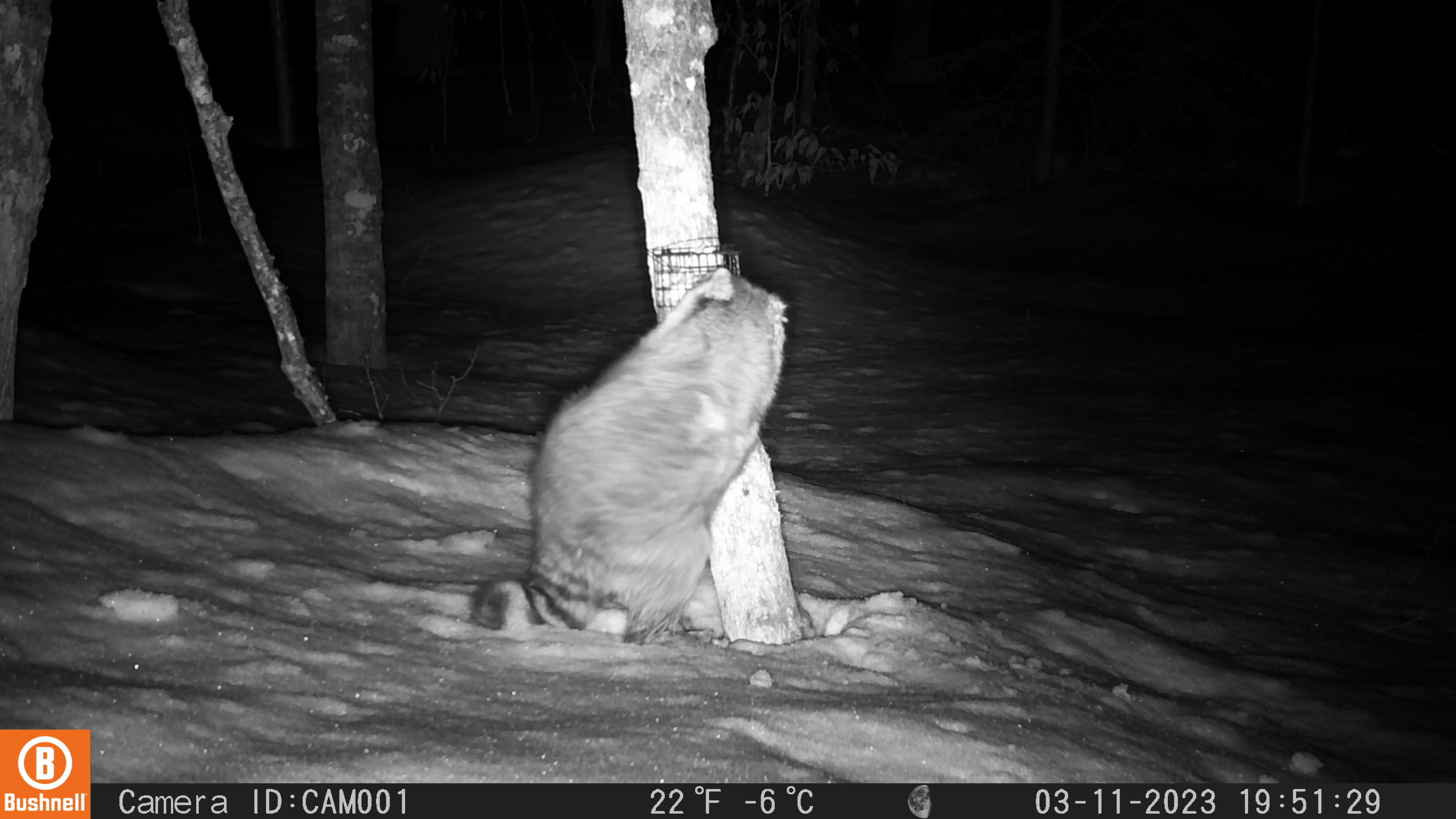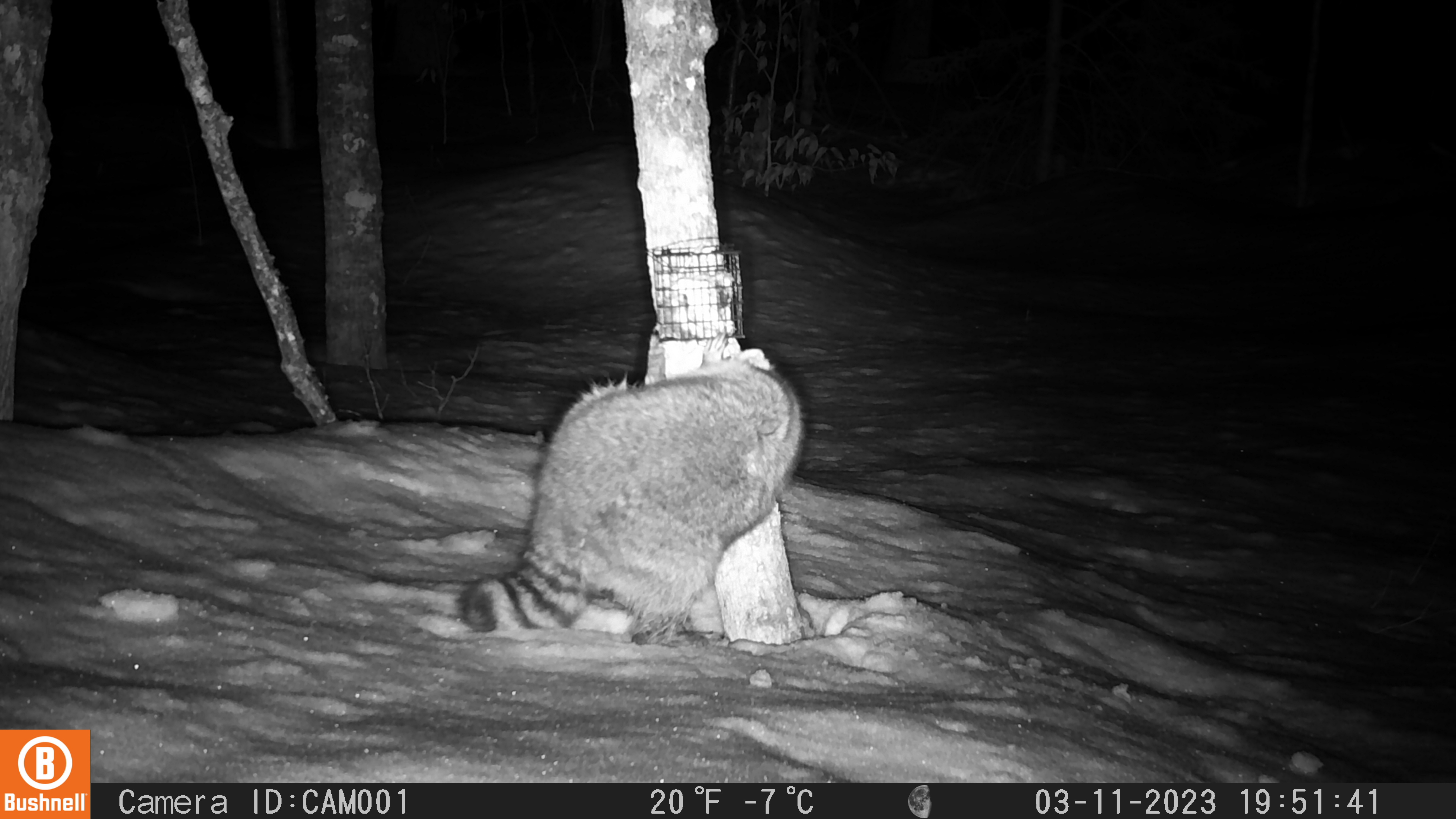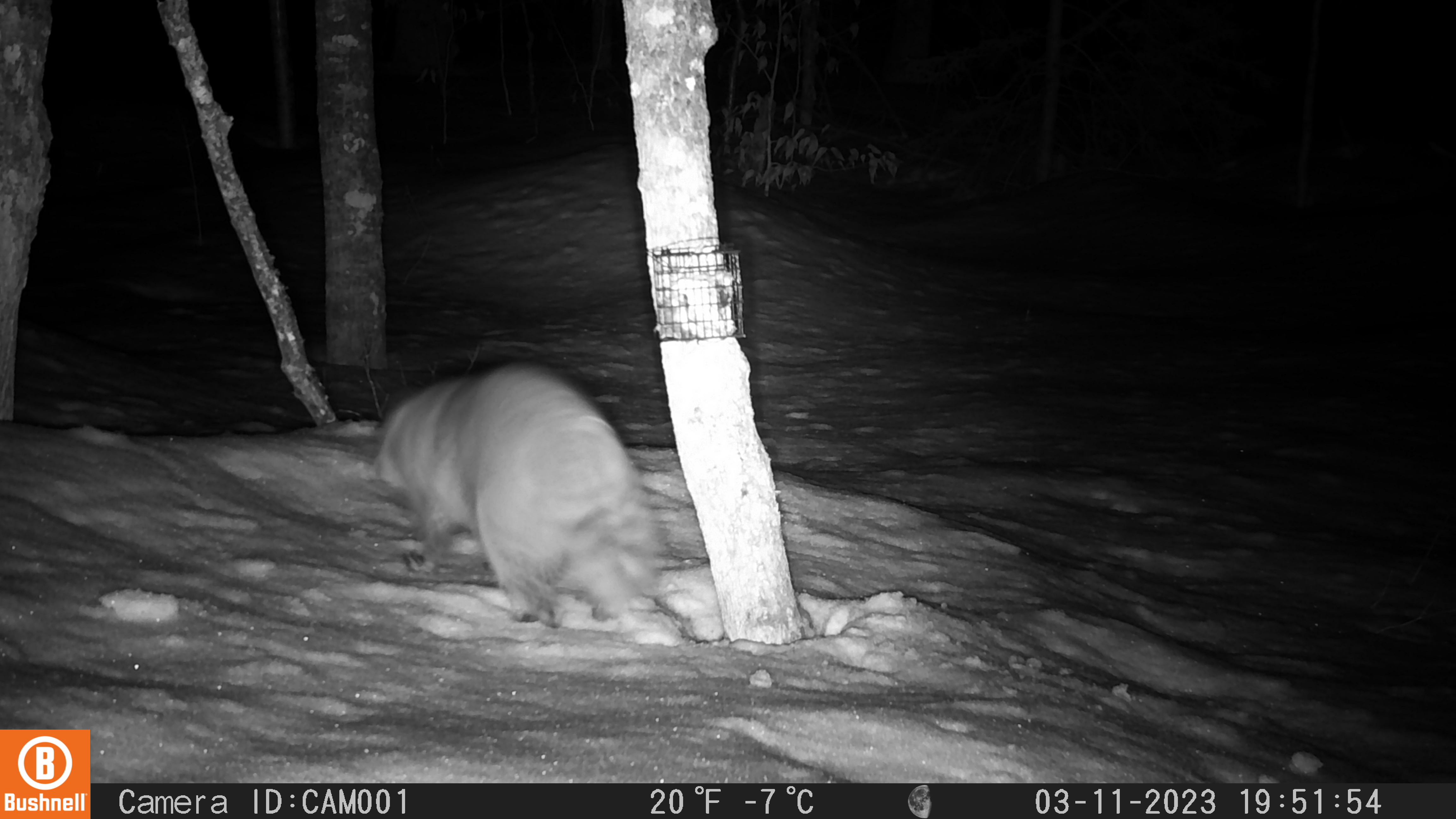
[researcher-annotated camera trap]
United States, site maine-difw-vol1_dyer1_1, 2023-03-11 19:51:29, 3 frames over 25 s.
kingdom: Animalia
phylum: Chordata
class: Mammalia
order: Carnivora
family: Procyonidae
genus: Procyon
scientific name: Procyon lotor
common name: raccoon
Raccoon (Procyon lotor).